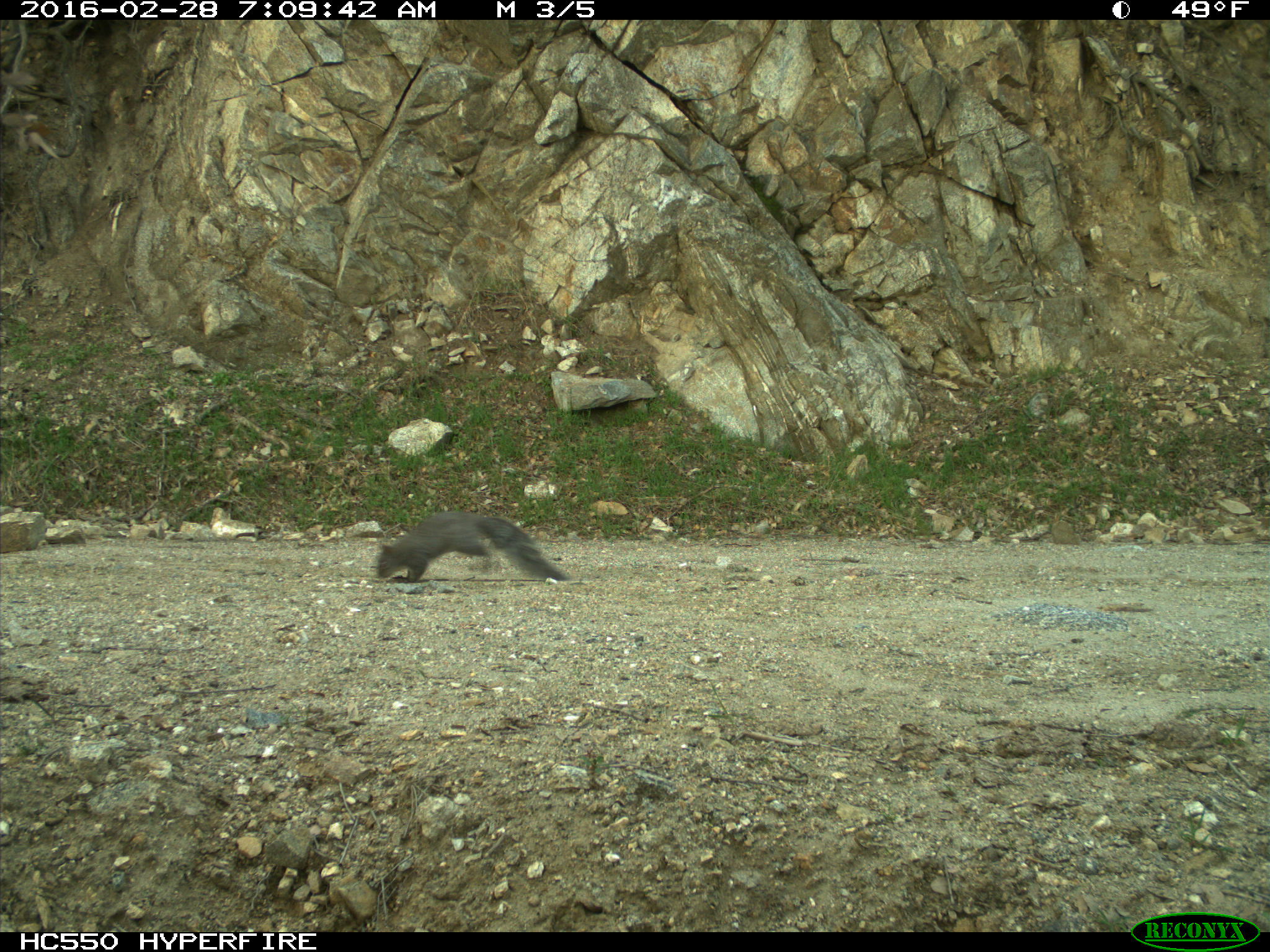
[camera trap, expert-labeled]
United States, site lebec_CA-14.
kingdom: Animalia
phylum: Chordata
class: Mammalia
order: Rodentia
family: Sciuridae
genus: Sciurus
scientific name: Sciurus carolinensis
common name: eastern gray squirrel